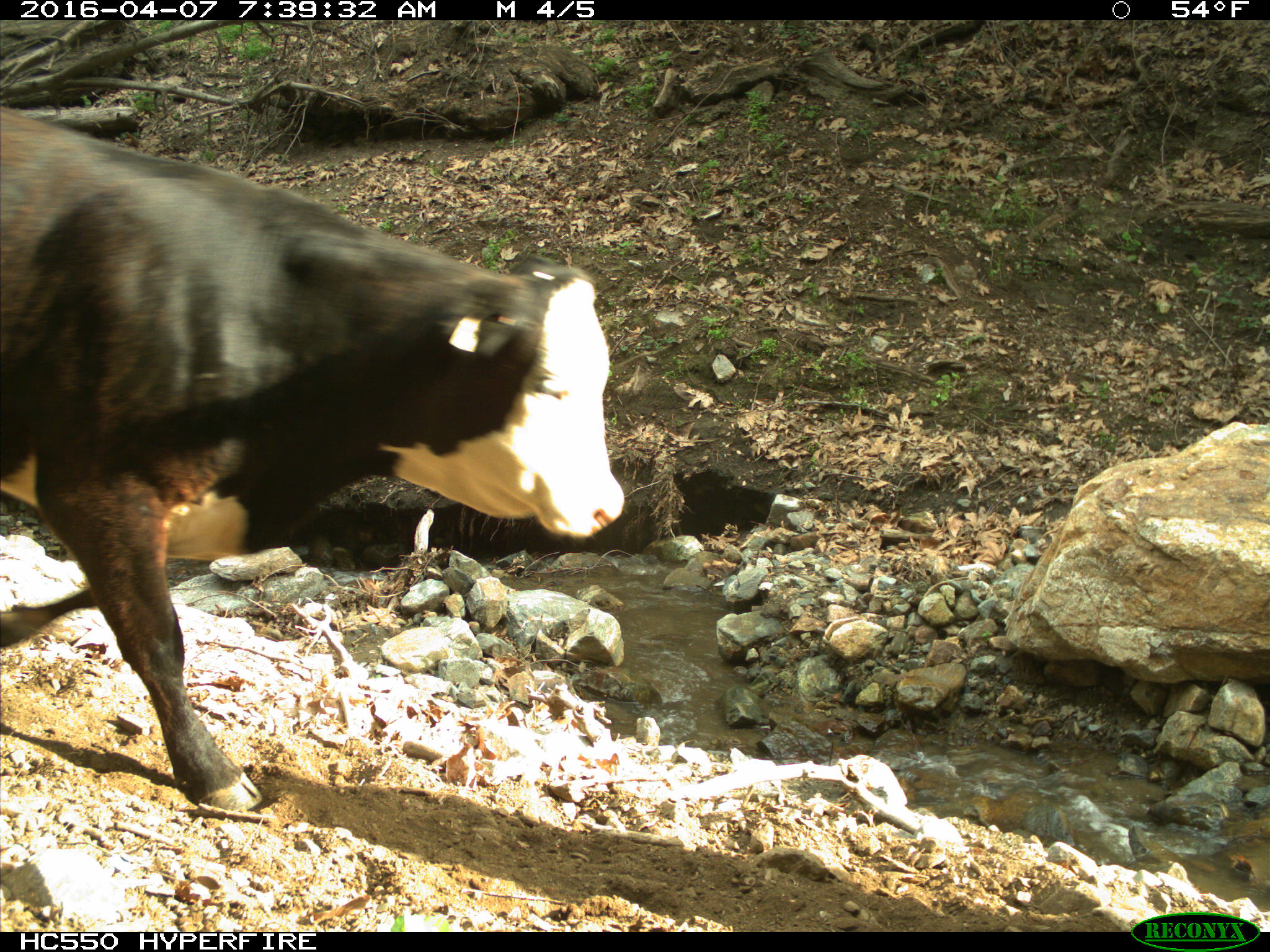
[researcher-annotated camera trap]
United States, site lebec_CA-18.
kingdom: Animalia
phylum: Chordata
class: Mammalia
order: Artiodactyla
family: Bovidae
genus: Bos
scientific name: Bos taurus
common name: domestic cow